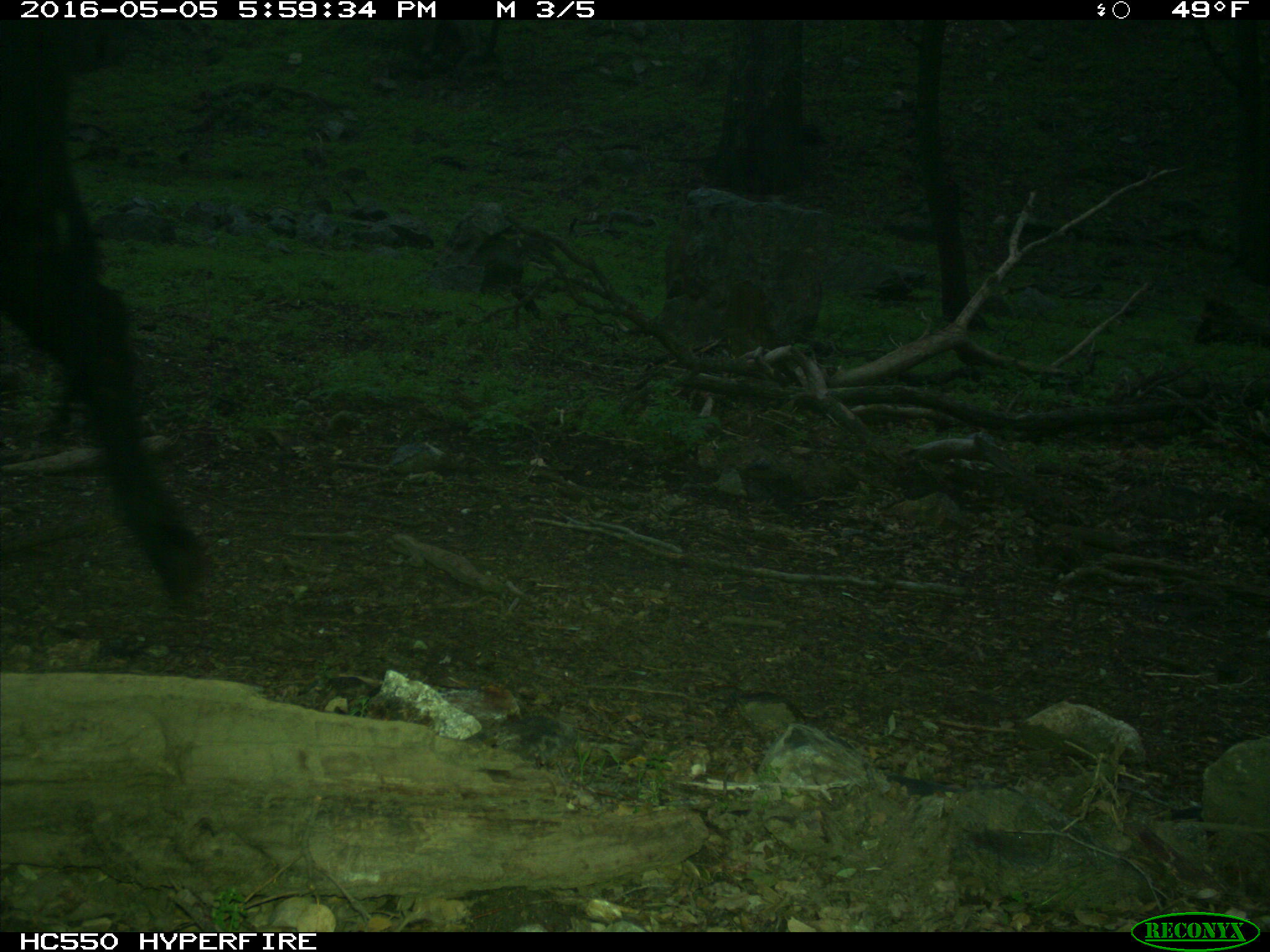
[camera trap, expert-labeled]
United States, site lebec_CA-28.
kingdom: Animalia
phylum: Chordata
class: Mammalia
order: Artiodactyla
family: Bovidae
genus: Bos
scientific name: Bos taurus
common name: domestic cow